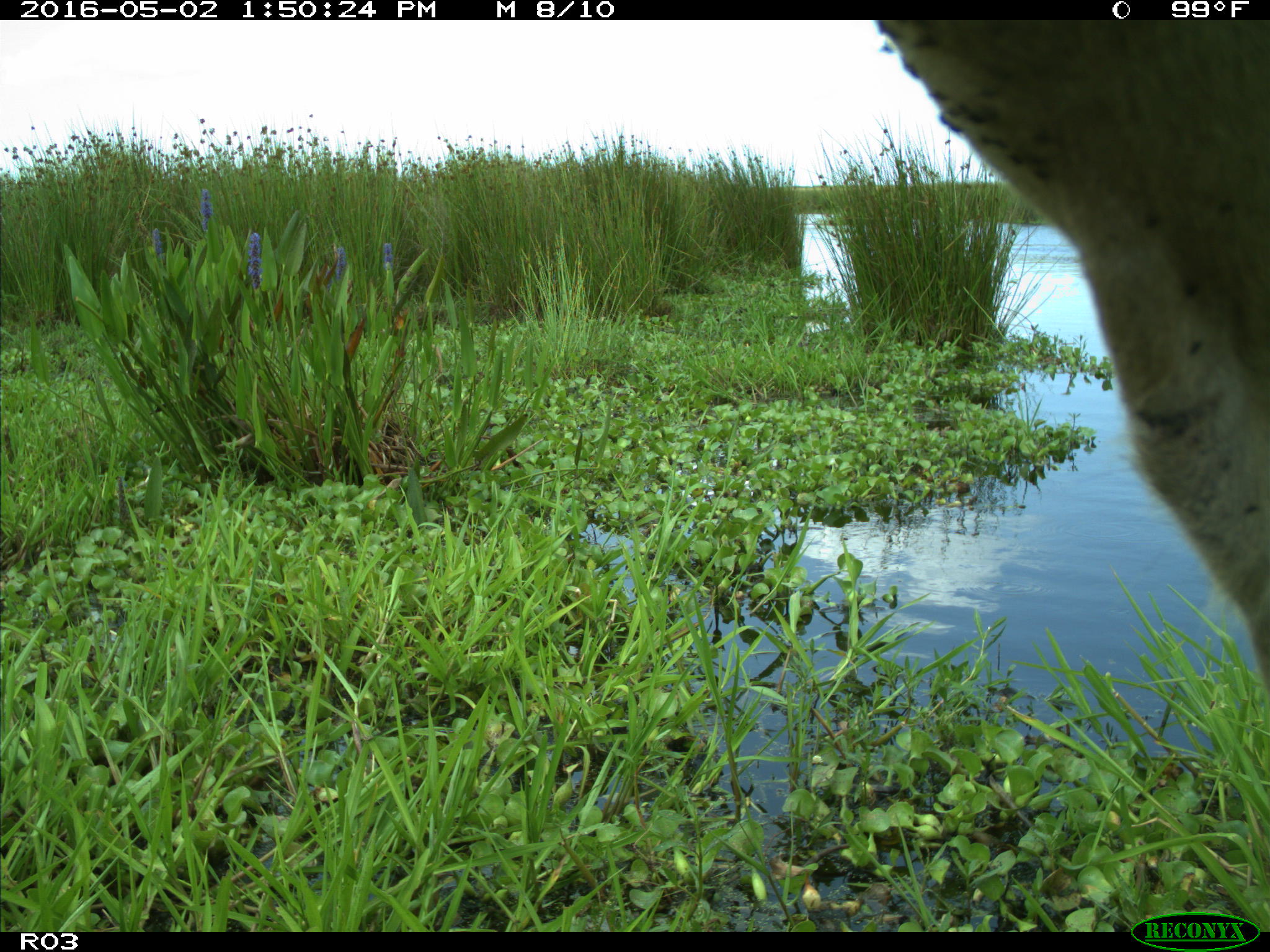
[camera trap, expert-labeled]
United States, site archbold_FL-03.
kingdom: Animalia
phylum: Chordata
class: Mammalia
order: Artiodactyla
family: Bovidae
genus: Bos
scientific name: Bos taurus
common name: domestic cow